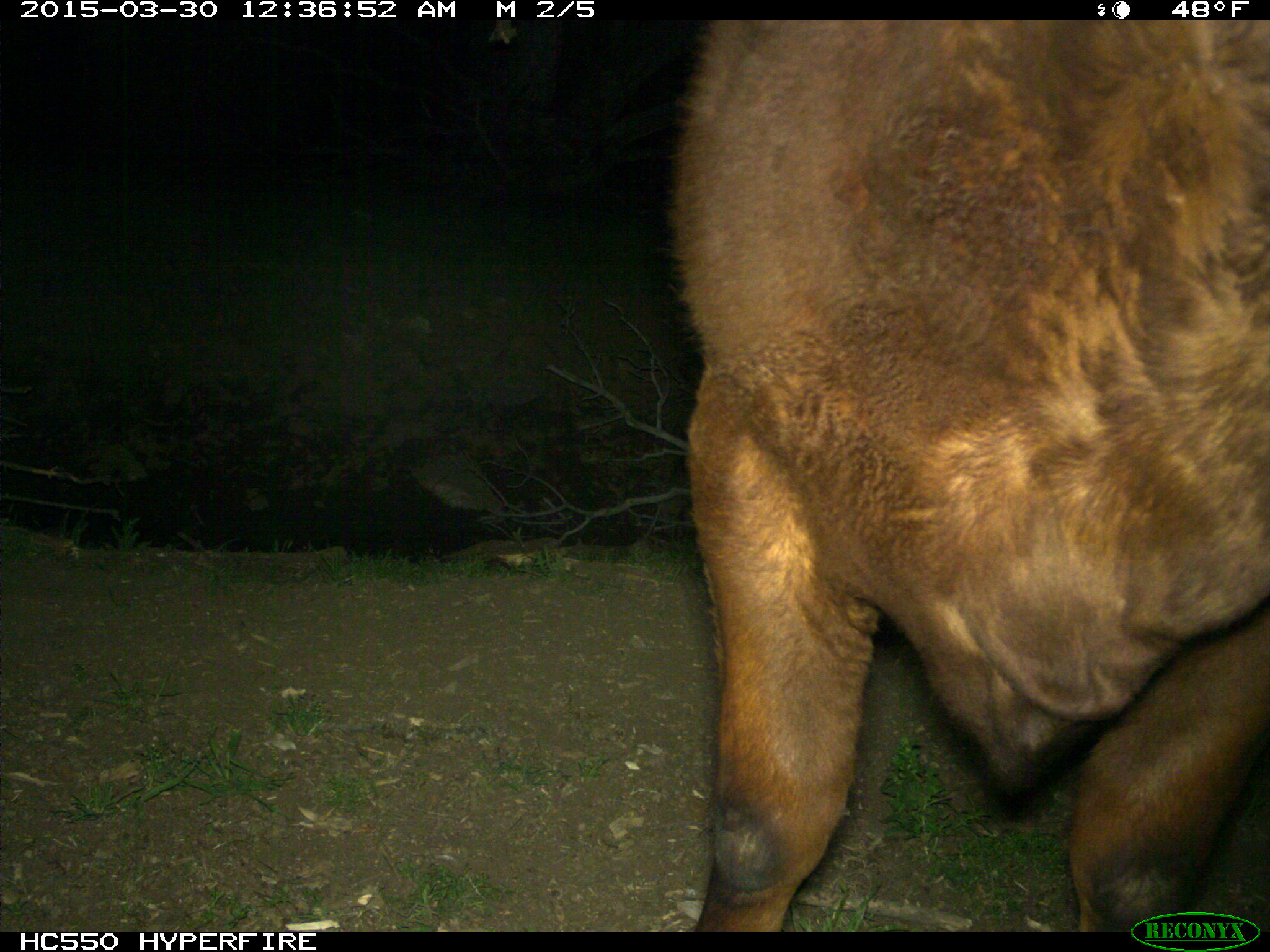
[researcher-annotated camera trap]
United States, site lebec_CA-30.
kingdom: Animalia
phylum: Chordata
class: Mammalia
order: Artiodactyla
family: Bovidae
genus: Bos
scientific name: Bos taurus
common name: domestic cow